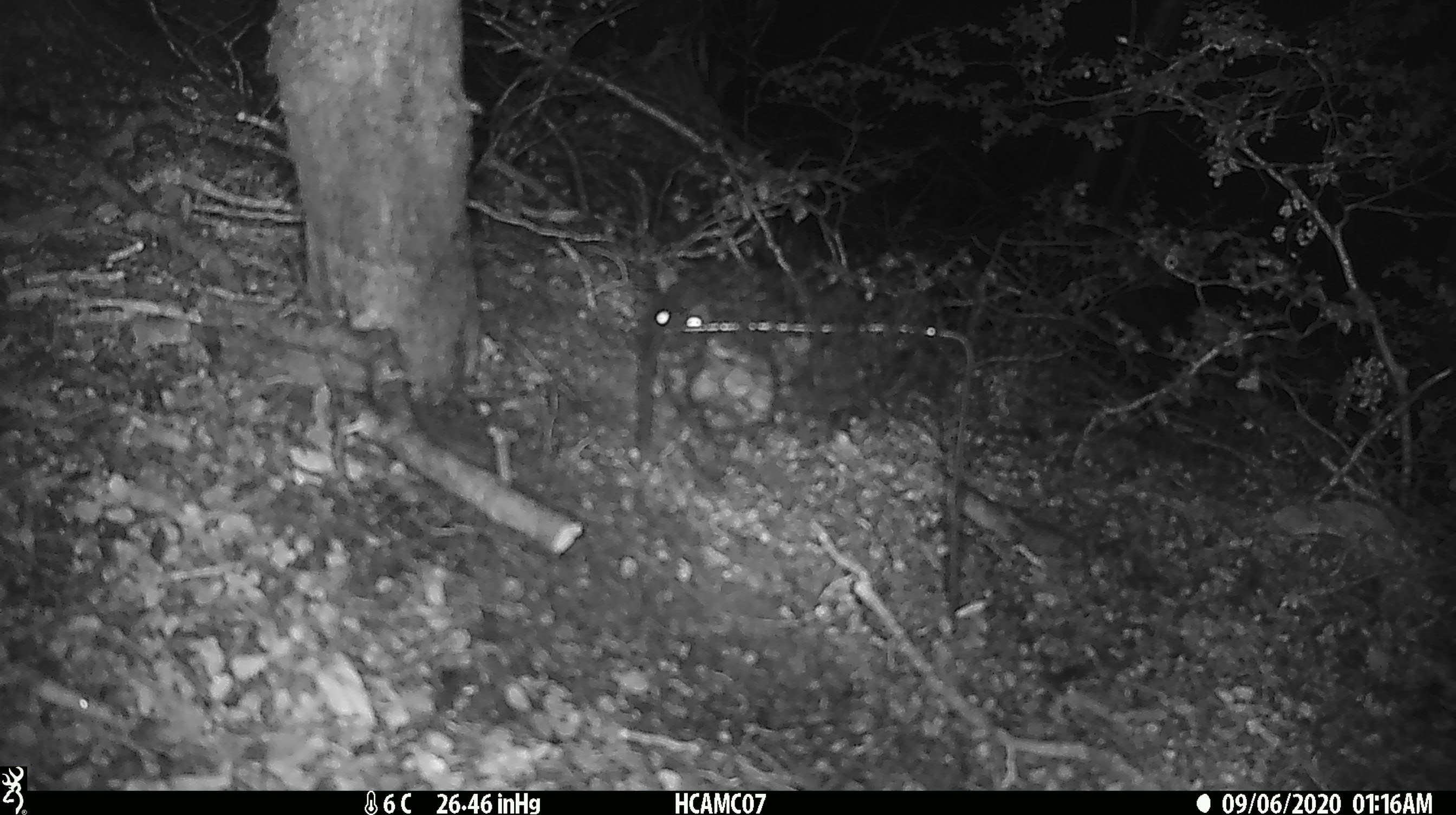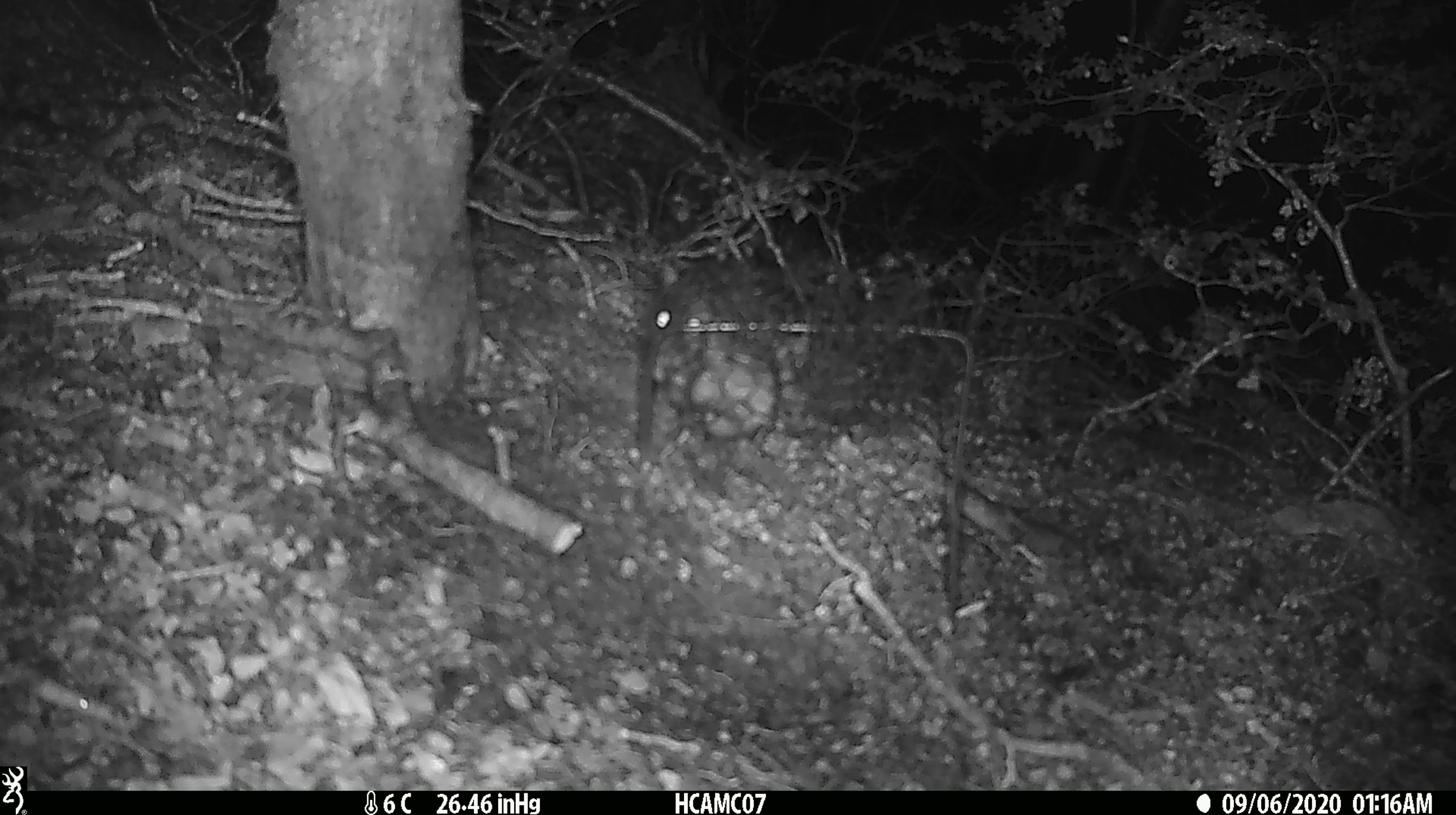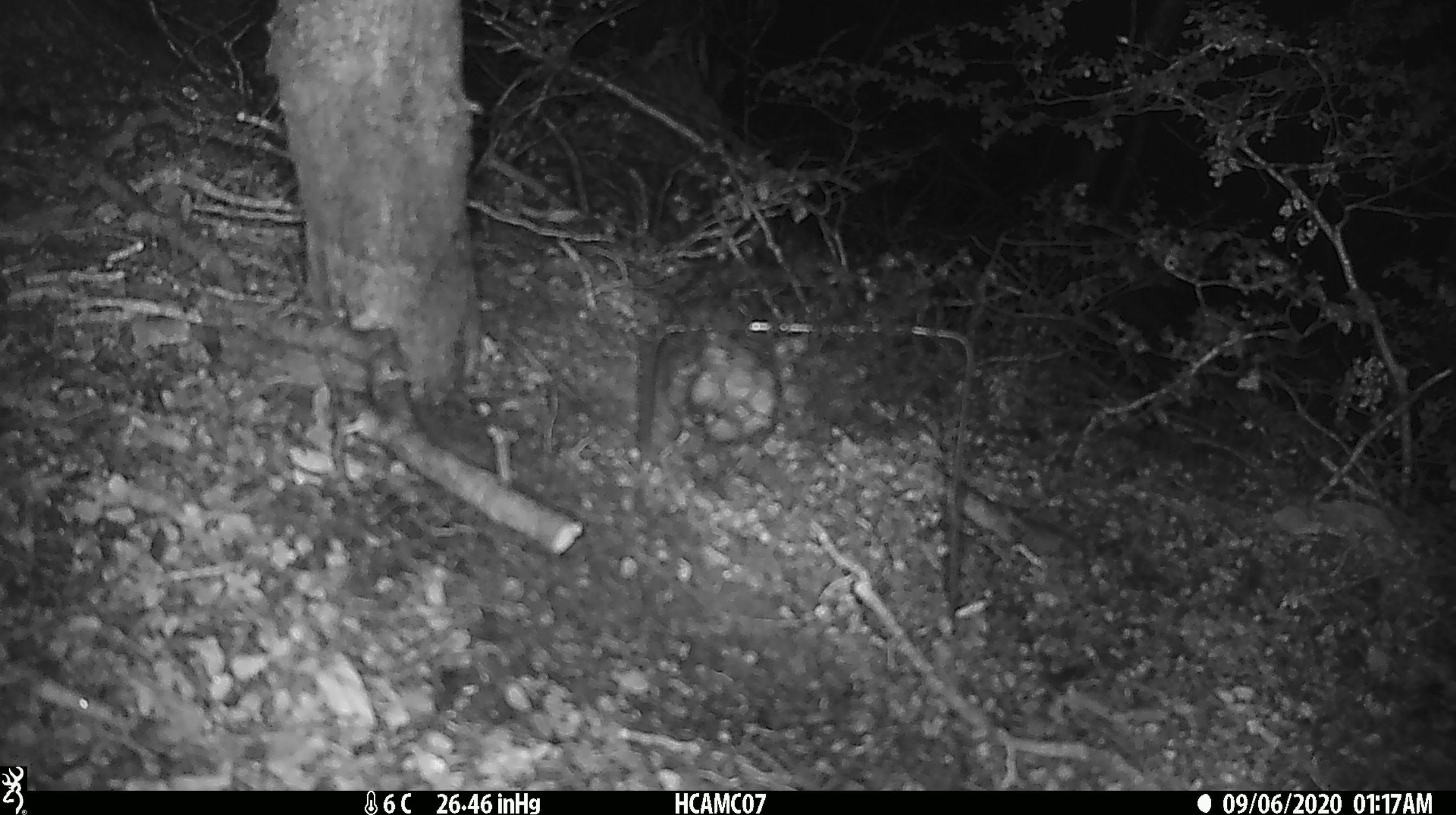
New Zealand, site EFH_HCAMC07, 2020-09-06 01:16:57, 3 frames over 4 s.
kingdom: Animalia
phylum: Chordata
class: Mammalia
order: Rodentia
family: Muridae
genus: Rattus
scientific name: Rattus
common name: rat